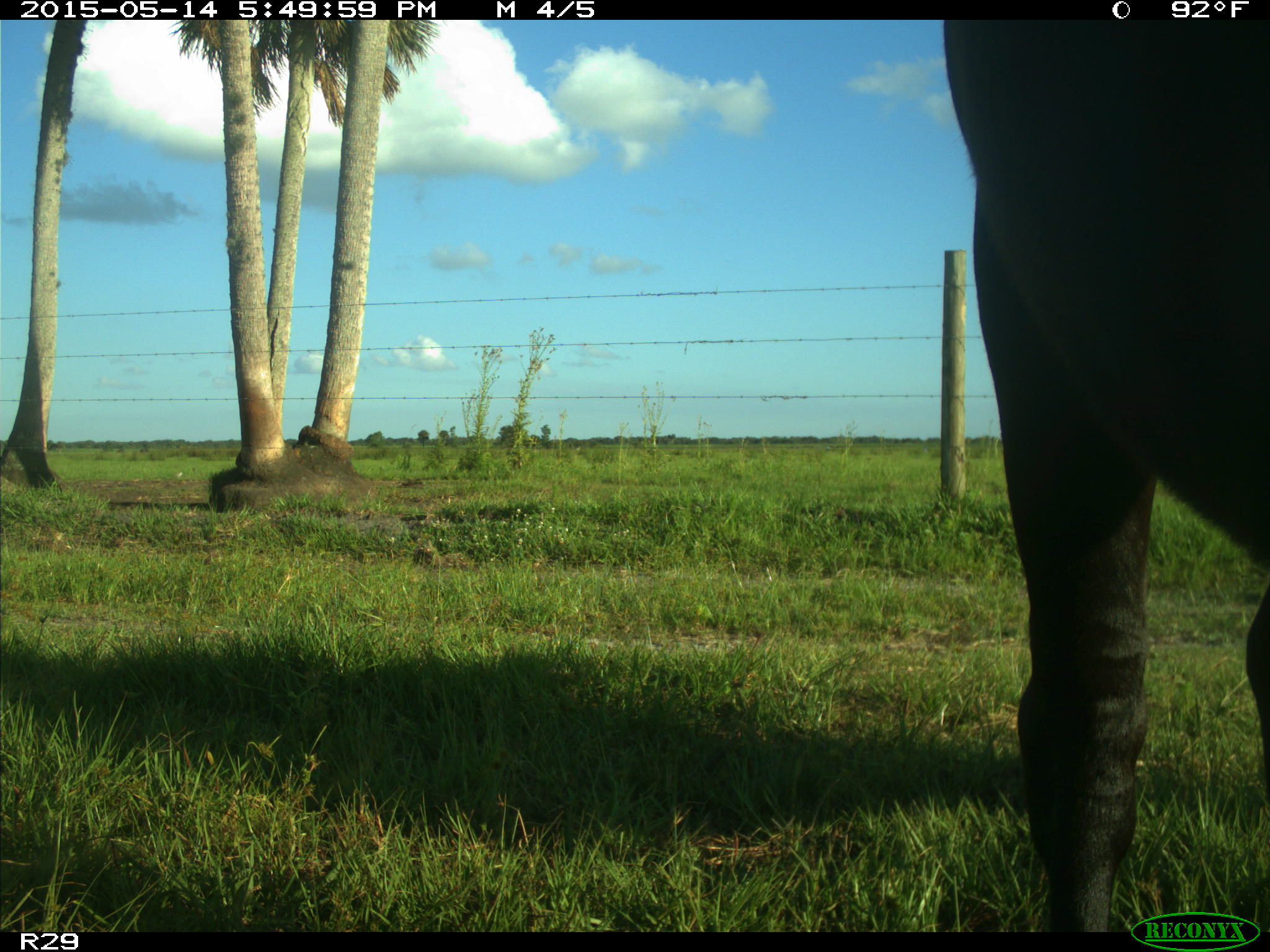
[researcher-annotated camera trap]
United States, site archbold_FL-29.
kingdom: Animalia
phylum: Chordata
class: Mammalia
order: Artiodactyla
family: Bovidae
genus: Bos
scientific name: Bos taurus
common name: domestic cow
Bos taurus (domestic cow).